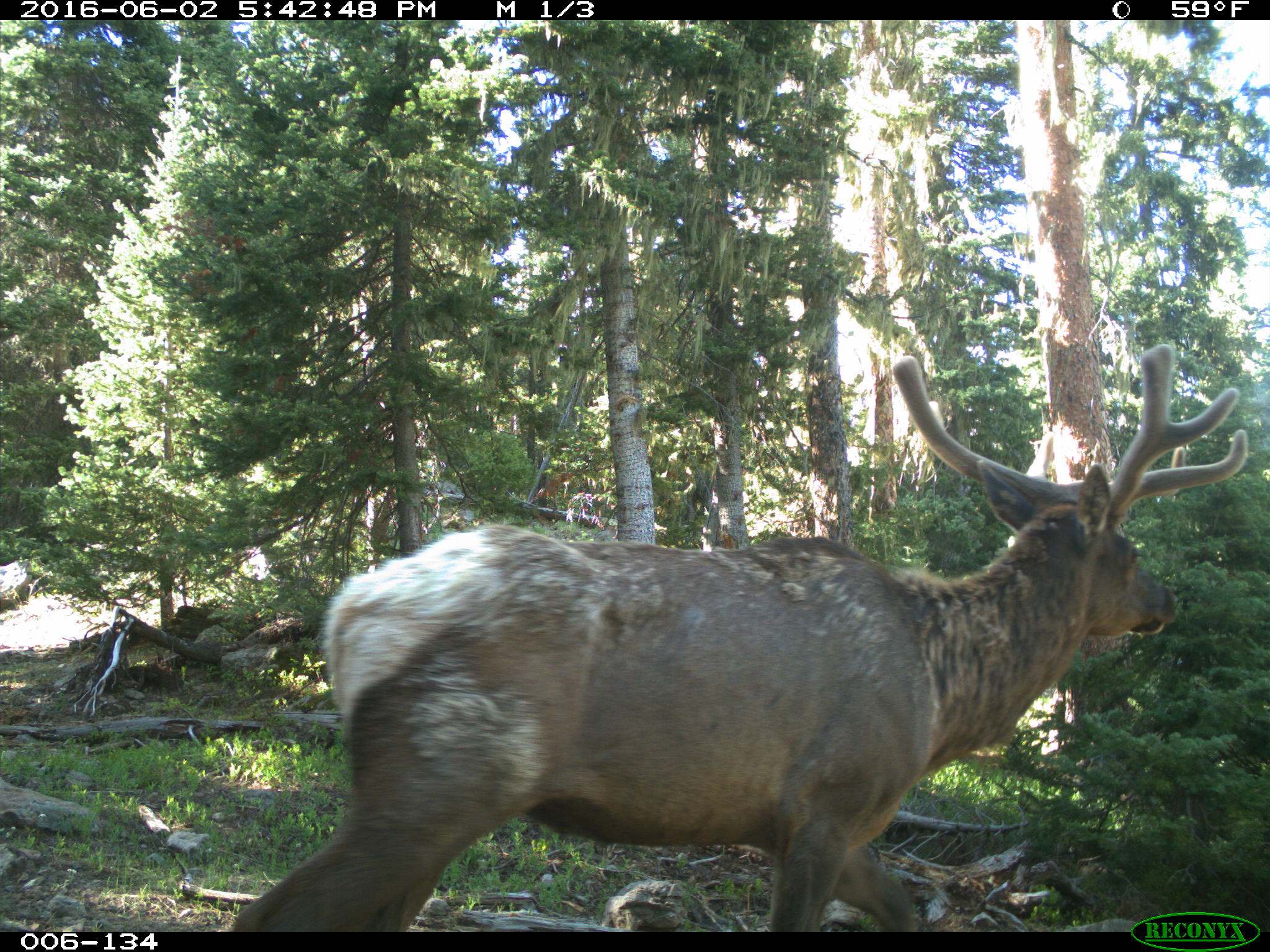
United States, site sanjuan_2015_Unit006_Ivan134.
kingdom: Animalia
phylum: Chordata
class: Mammalia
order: Artiodactyla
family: Cervidae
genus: Cervus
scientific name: Cervus elaphus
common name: red deer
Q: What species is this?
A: Cervus elaphus (red deer).